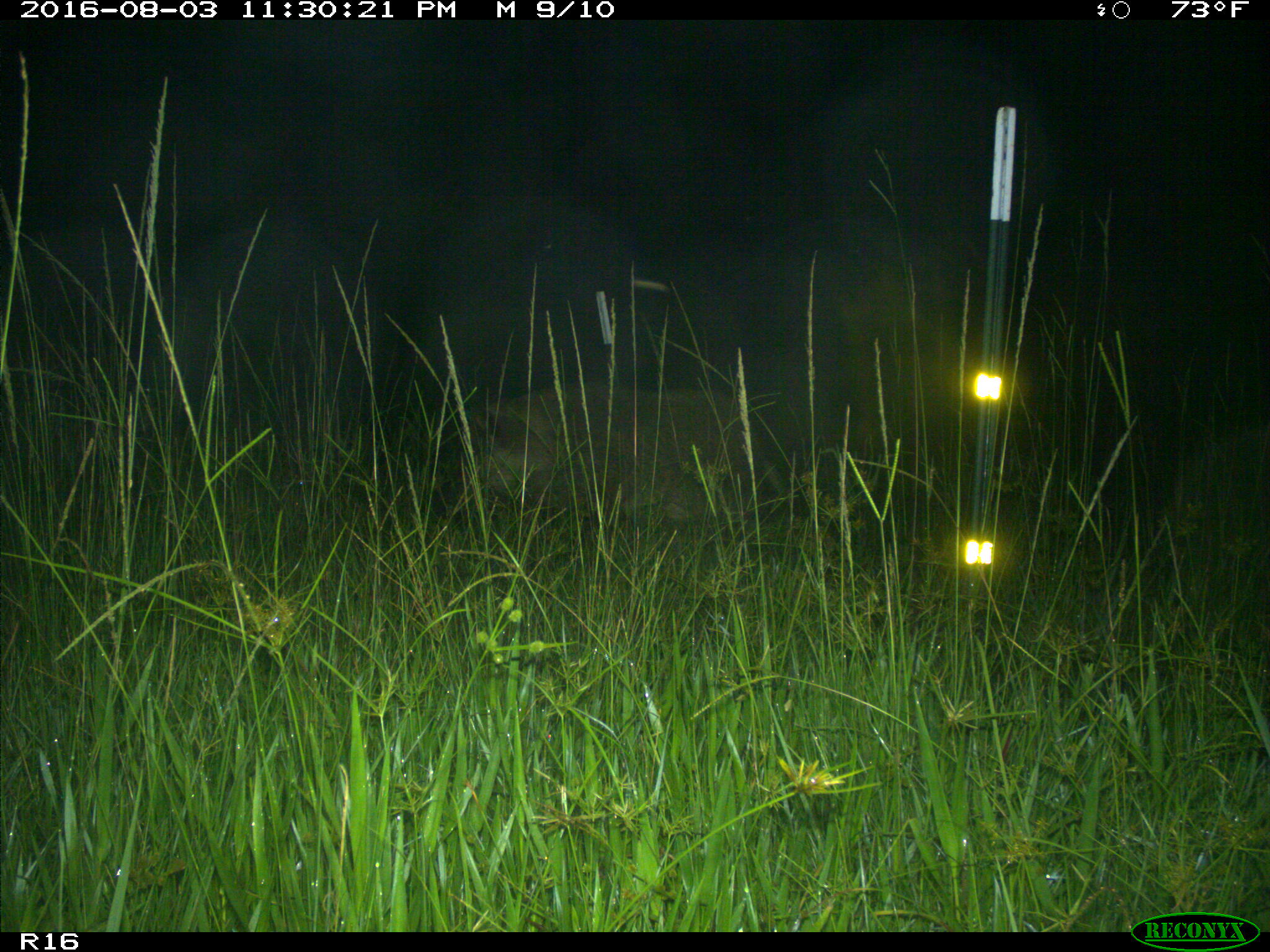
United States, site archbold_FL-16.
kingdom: Animalia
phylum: Chordata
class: Mammalia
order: Artiodactyla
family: Suidae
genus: Sus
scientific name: Sus scrofa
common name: wild boar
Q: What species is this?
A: Sus scrofa (wild boar).